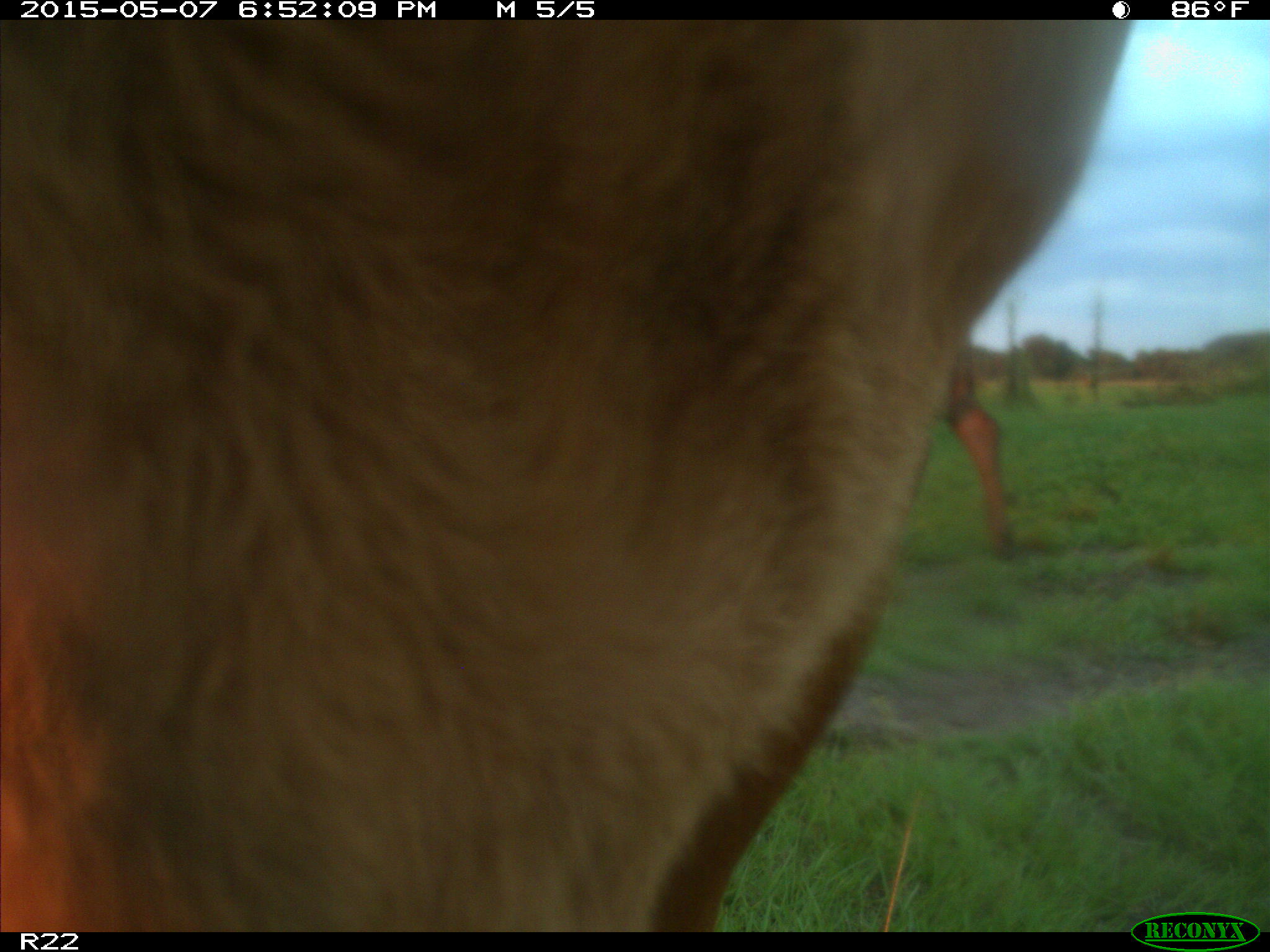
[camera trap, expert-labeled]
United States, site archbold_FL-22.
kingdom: Animalia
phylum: Chordata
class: Mammalia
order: Artiodactyla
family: Bovidae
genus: Bos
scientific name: Bos taurus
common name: domestic cow